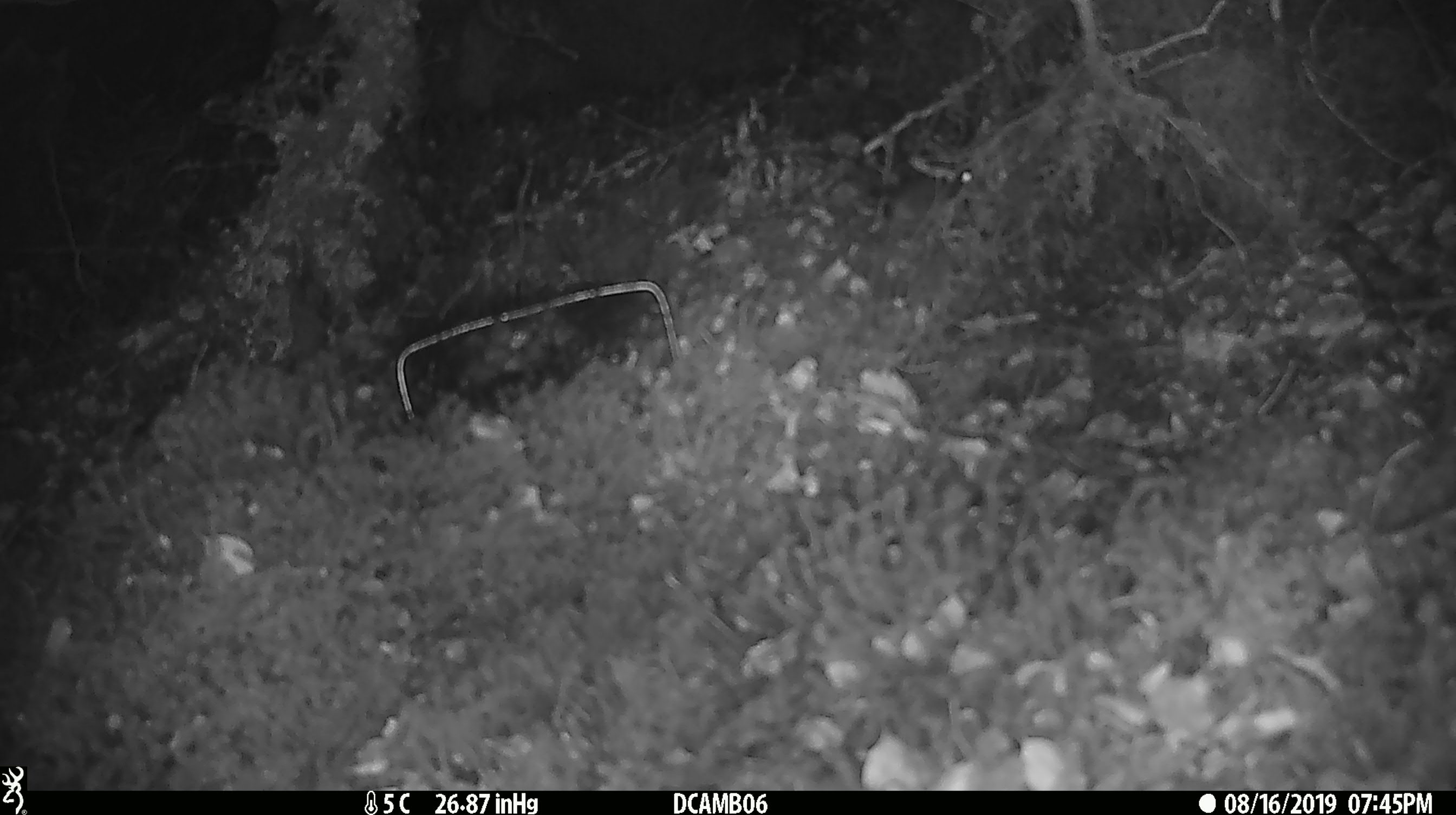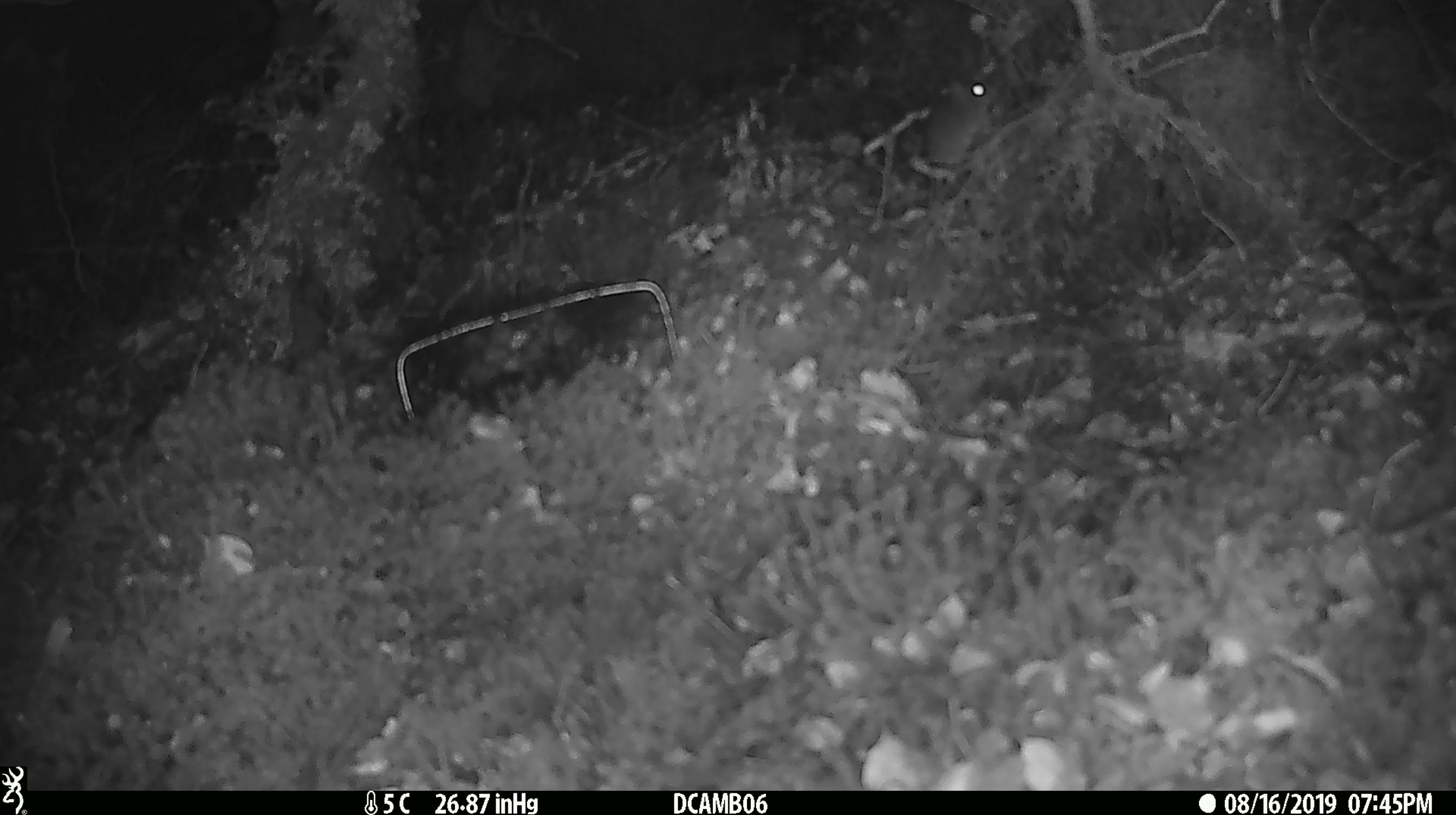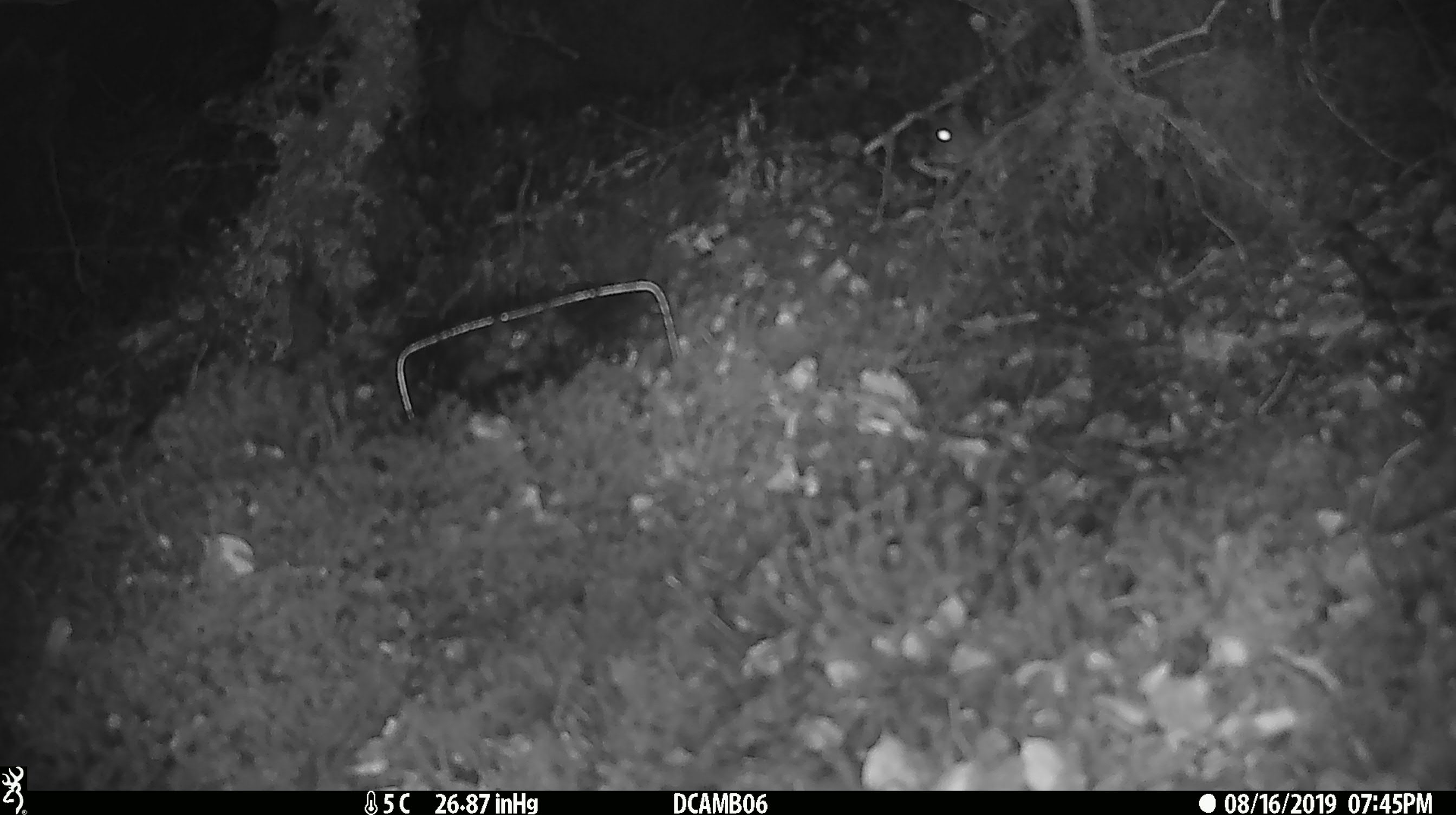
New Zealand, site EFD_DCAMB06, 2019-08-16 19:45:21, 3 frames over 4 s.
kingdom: Animalia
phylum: Chordata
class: Mammalia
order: Rodentia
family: Muridae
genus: Mus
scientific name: Mus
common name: mouse